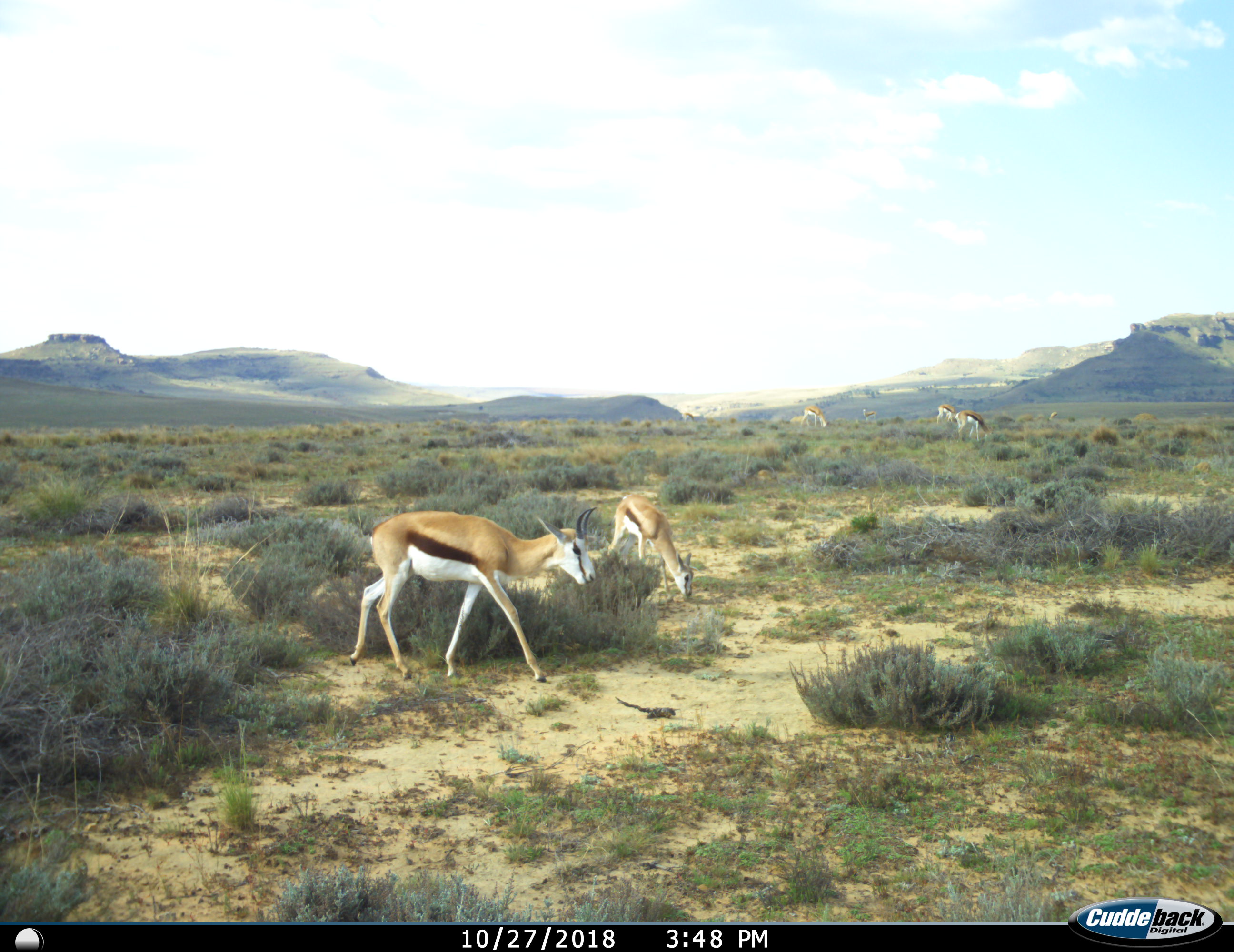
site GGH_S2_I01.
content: unidentified animal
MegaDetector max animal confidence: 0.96